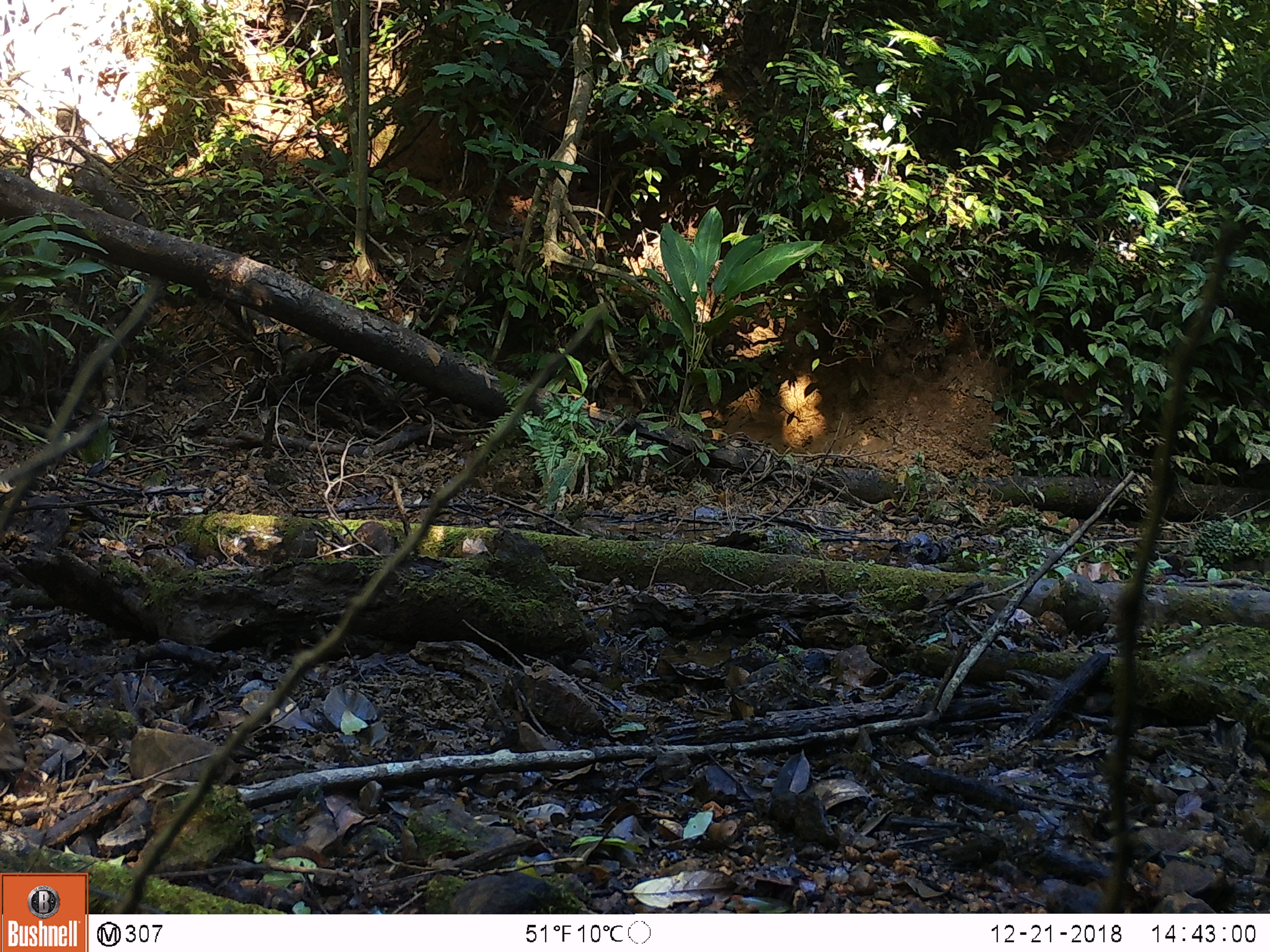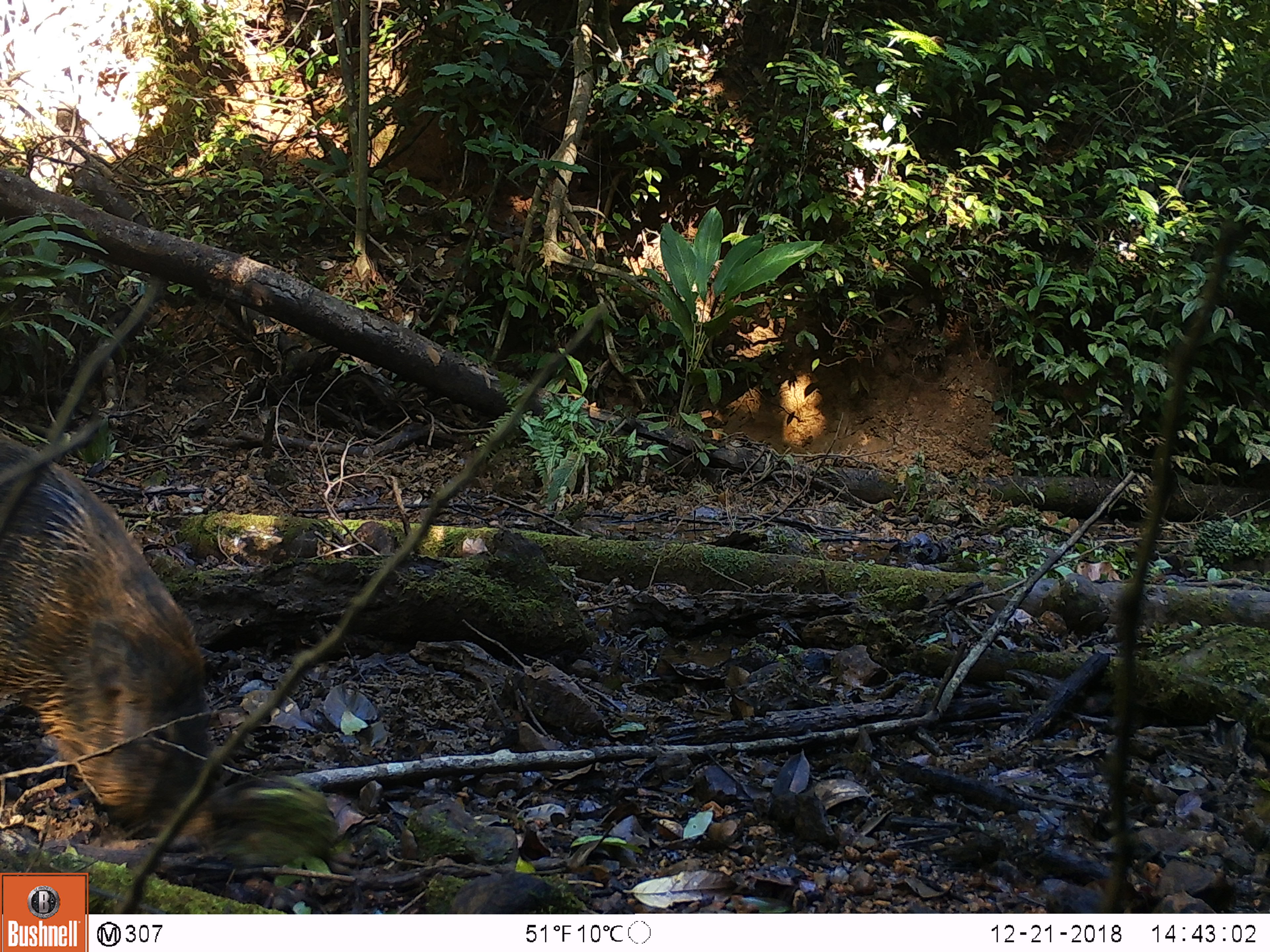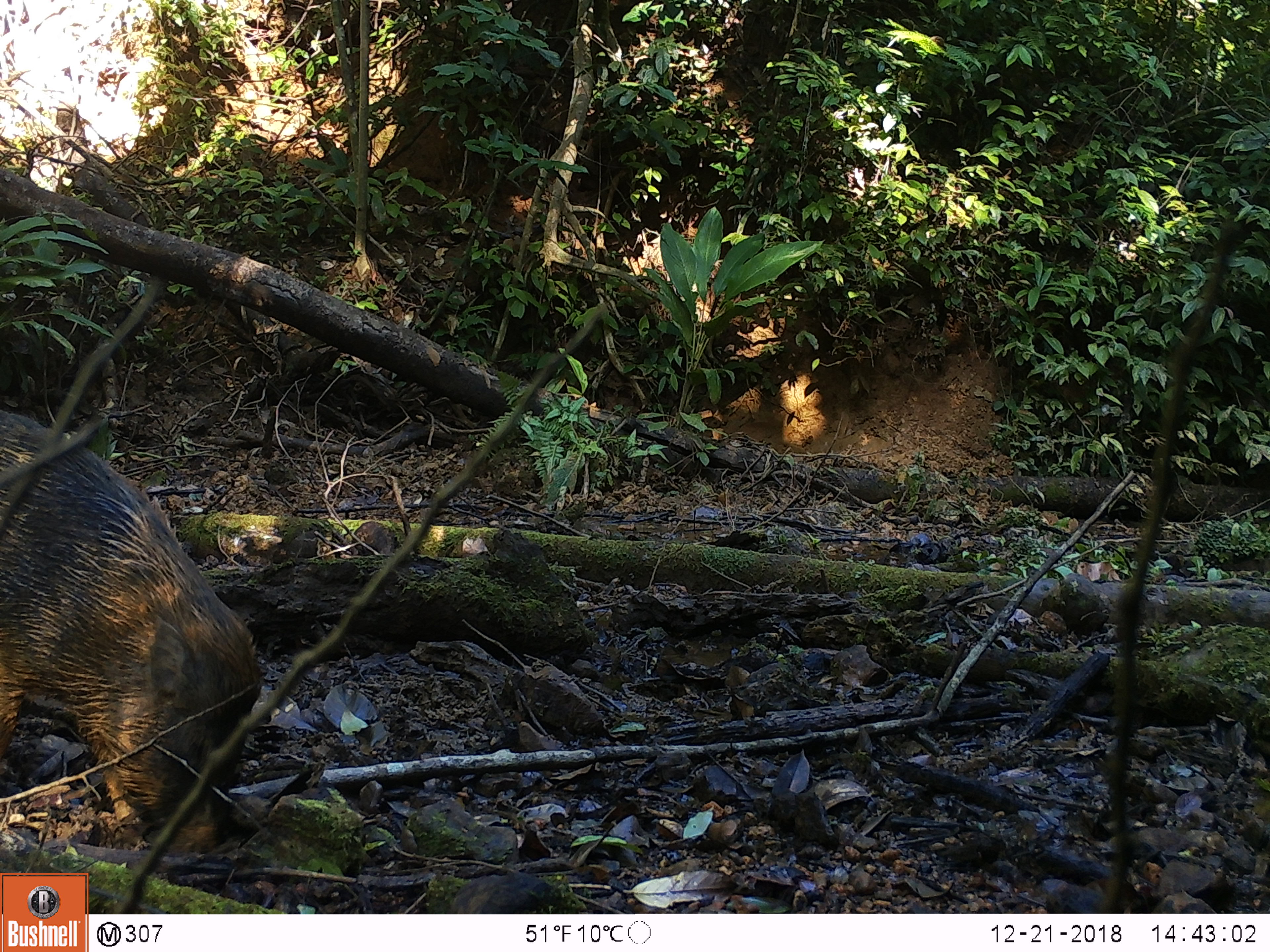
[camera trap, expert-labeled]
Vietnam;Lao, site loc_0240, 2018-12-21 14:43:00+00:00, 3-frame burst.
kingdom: Animalia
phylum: Chordata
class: Mammalia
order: Artiodactyla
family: Suidae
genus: Sus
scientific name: Sus scrofa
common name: eurasian wild pig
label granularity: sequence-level